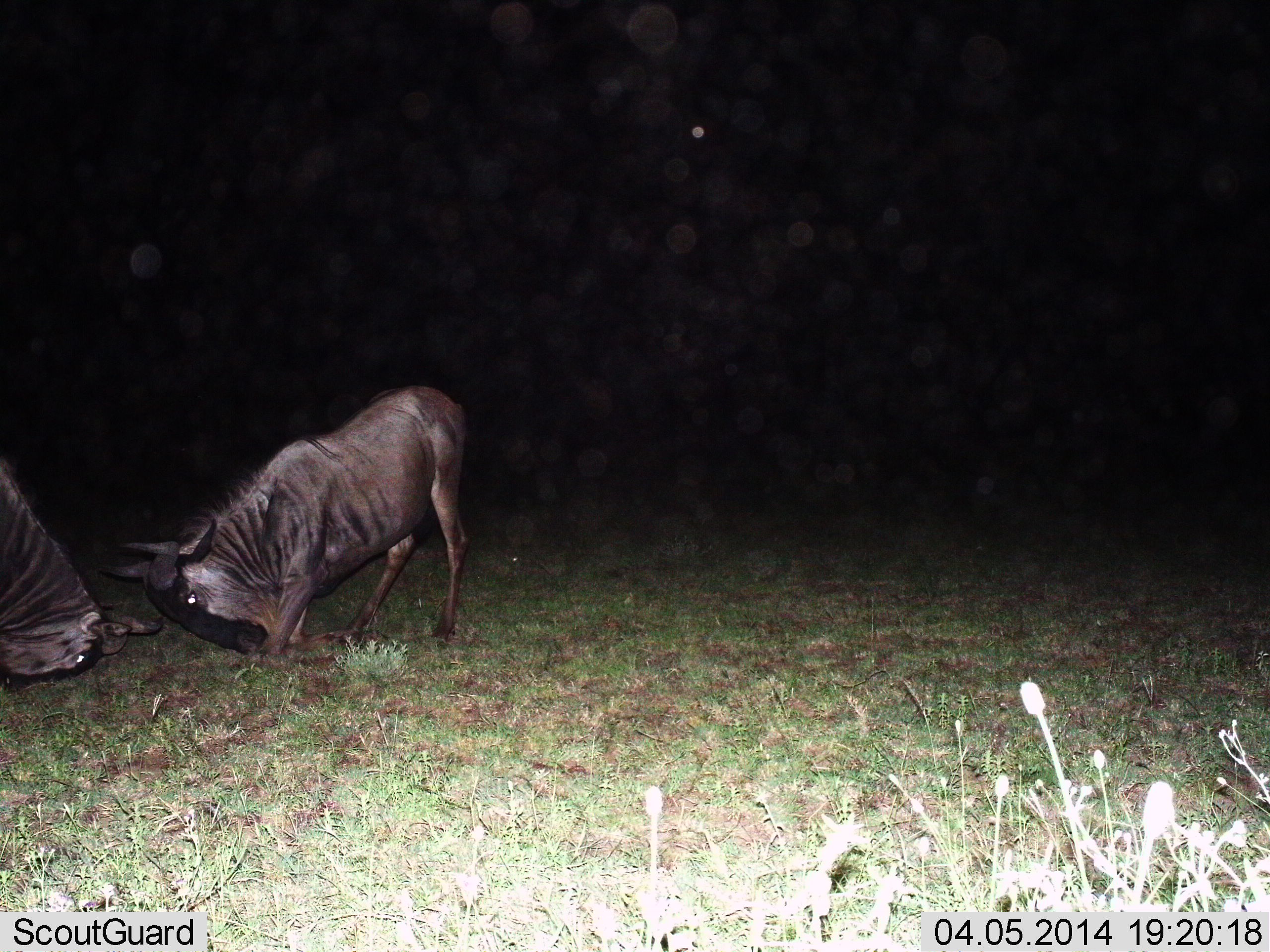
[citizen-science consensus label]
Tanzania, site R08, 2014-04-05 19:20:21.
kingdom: Animalia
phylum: Chordata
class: Mammalia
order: Artiodactyla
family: Bovidae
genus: Connochaetes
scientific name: Connochaetes taurinus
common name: blue wildebeest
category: wildebeest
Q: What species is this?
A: Wildebeest (blue wildebeest) (Connochaetes taurinus).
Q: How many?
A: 2.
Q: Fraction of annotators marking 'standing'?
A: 10%.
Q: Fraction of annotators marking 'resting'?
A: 10%.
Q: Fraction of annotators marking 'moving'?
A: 0%.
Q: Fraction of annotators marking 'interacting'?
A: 80%.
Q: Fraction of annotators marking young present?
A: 0%.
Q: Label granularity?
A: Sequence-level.